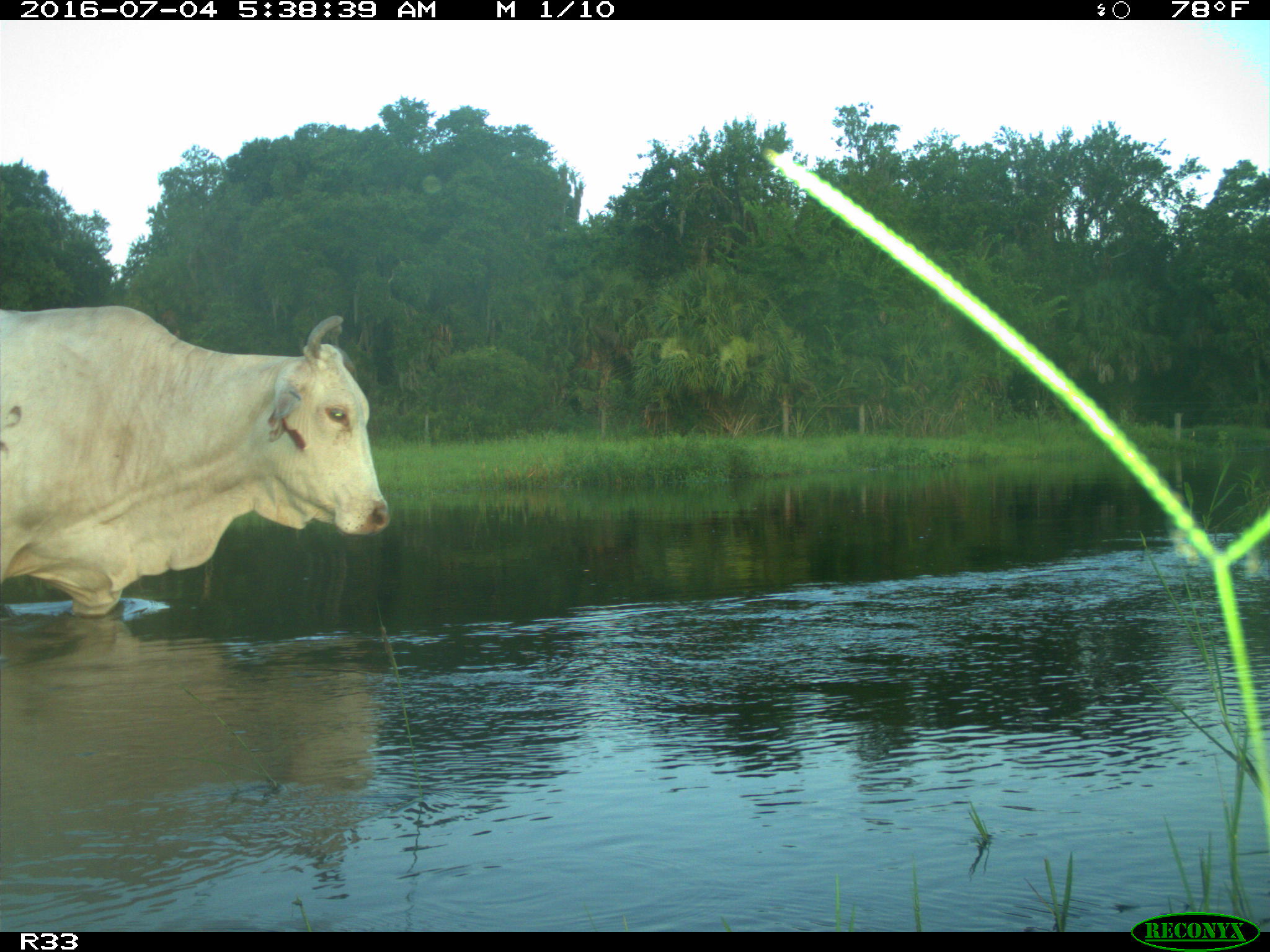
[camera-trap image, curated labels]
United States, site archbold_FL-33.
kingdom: Animalia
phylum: Chordata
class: Mammalia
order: Artiodactyla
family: Bovidae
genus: Bos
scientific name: Bos taurus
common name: domestic cow